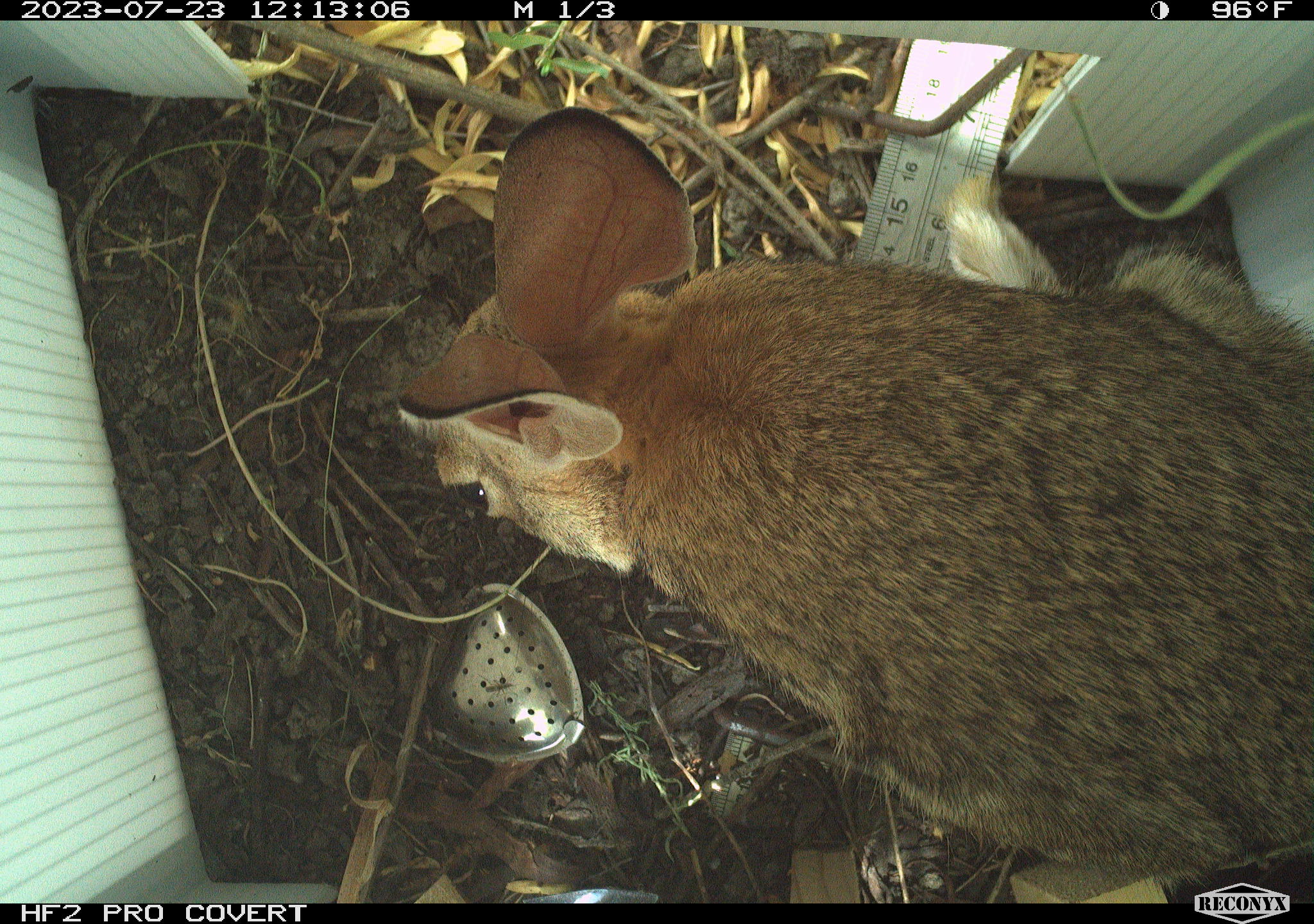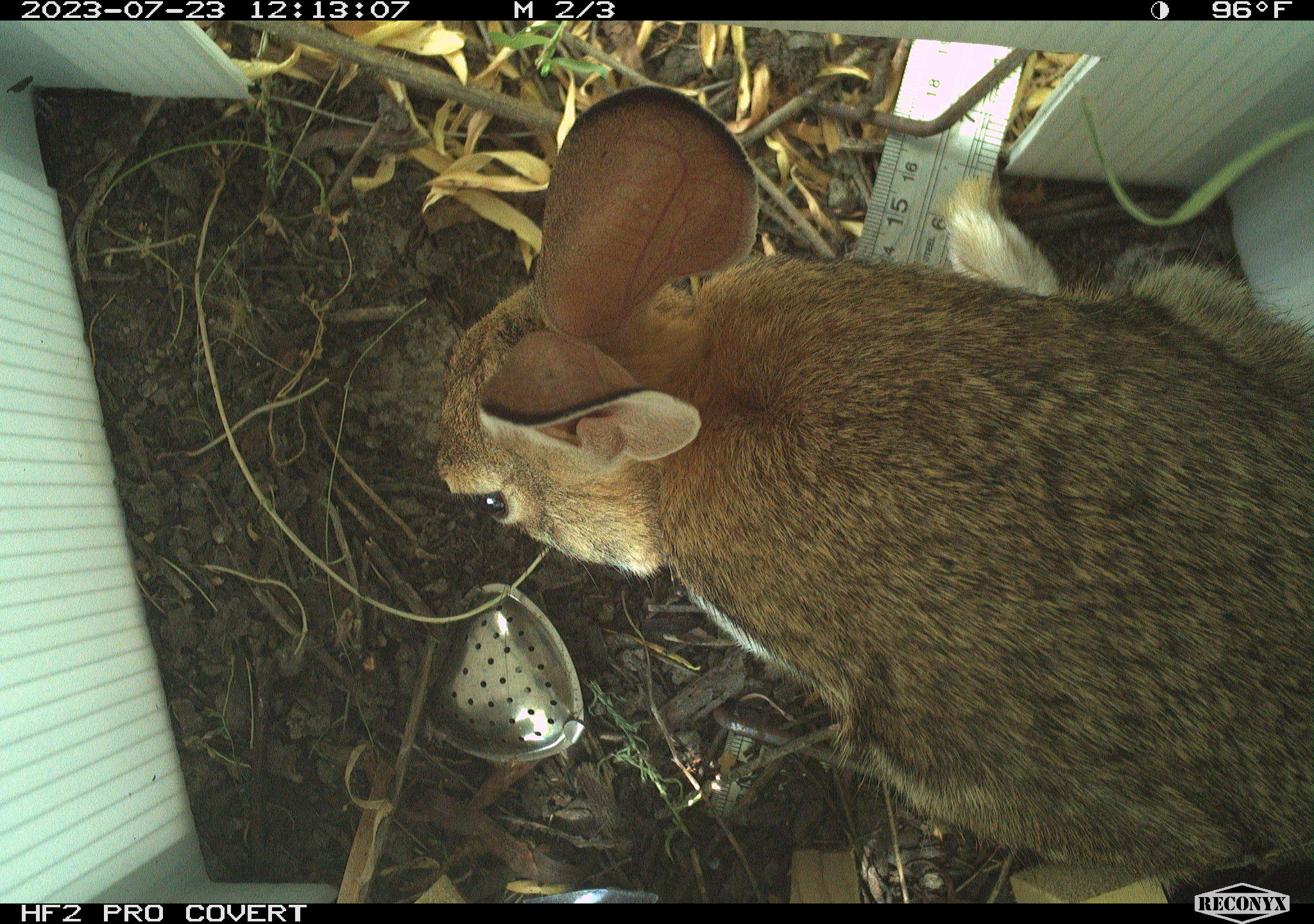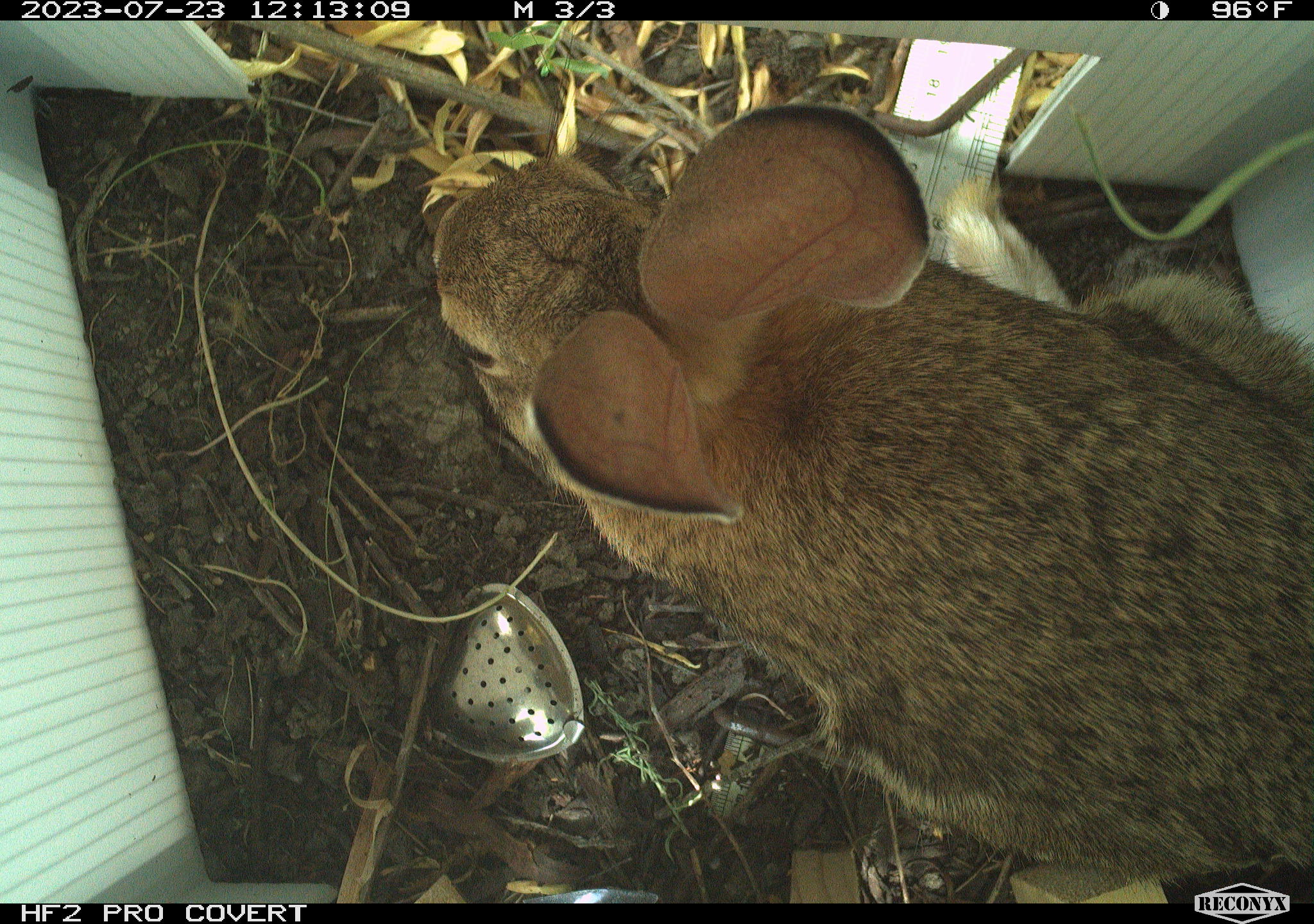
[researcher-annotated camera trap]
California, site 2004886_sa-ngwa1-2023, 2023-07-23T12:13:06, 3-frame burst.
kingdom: Animalia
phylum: Chordata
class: Mammalia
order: Lagomorpha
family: Leporidae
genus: Sylvilagus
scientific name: Sylvilagus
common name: cottontail rabbits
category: sylvilagus species